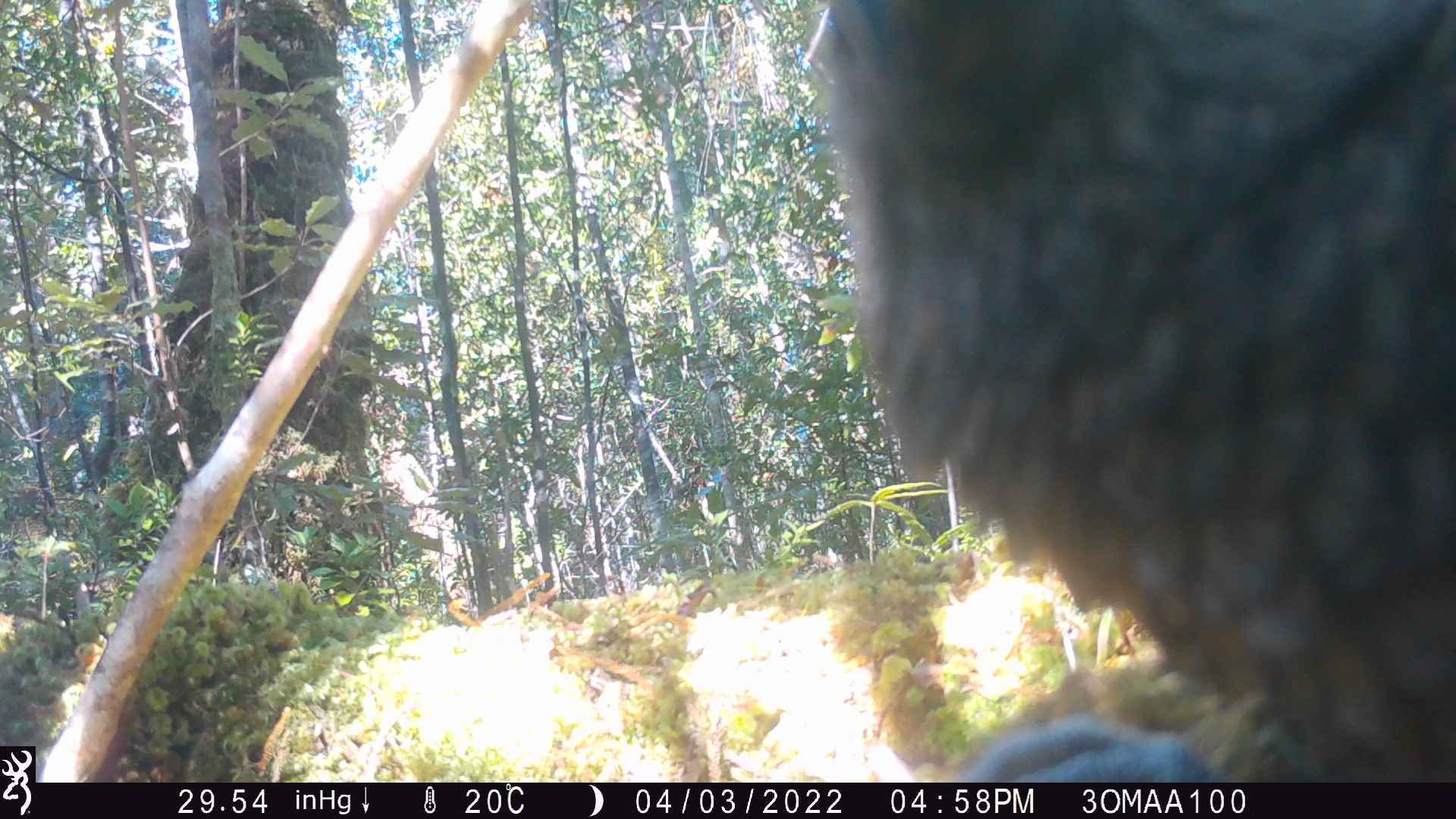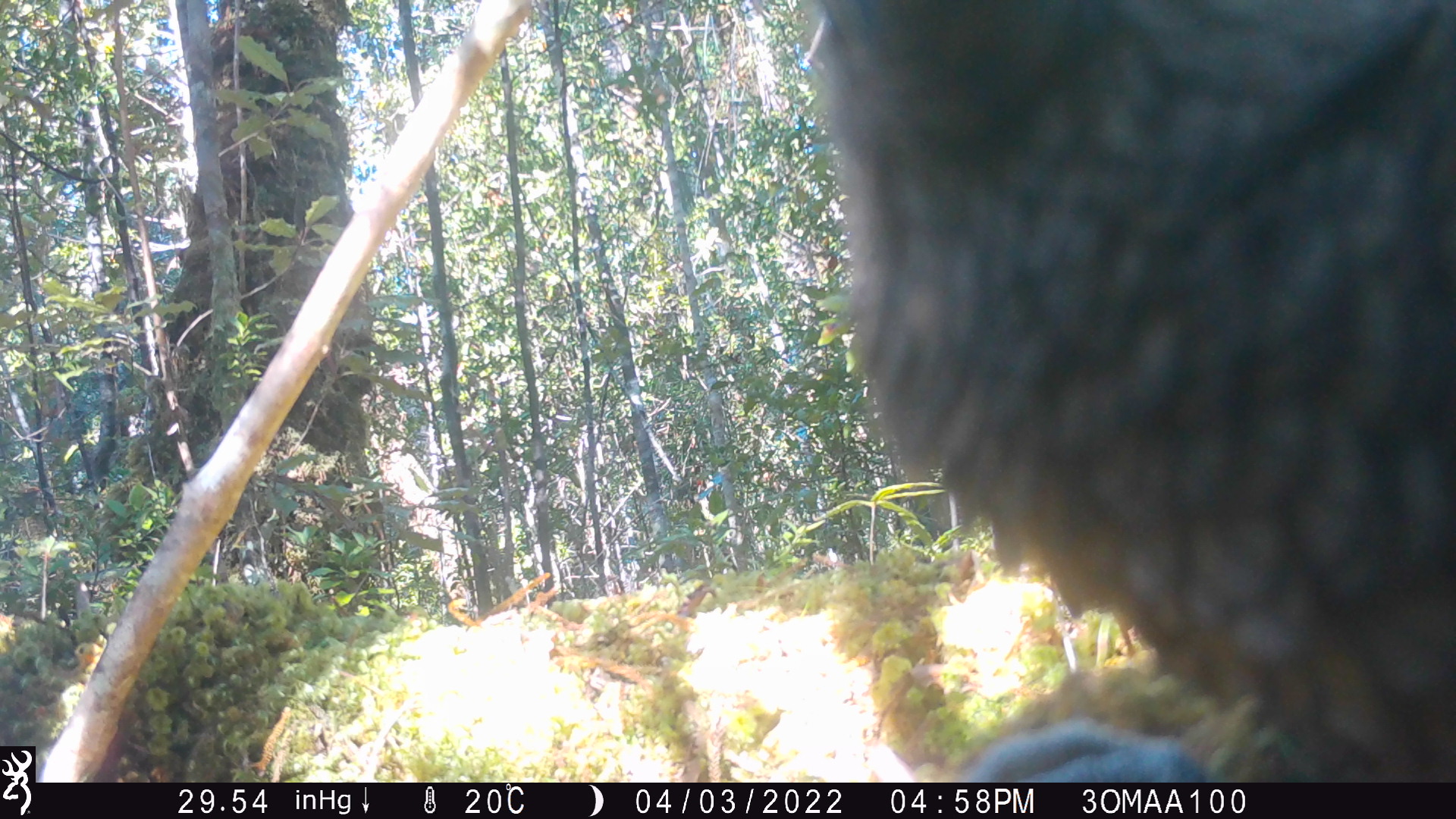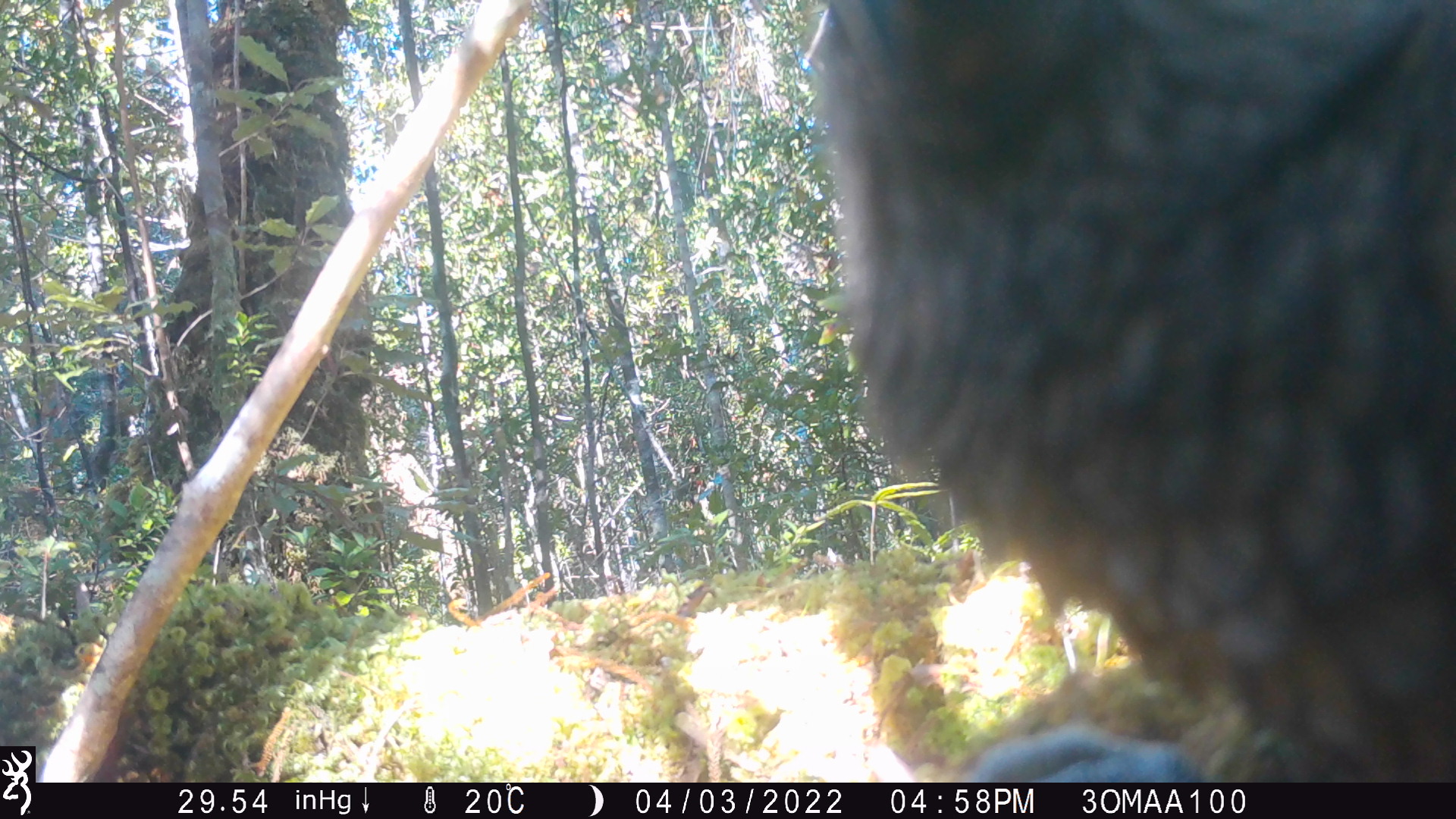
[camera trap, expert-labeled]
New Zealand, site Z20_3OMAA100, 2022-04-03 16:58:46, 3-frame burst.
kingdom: Animalia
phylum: Chordata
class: Aves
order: Psittaciformes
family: Strigopidae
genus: Nestor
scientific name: Nestor notabilis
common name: kea